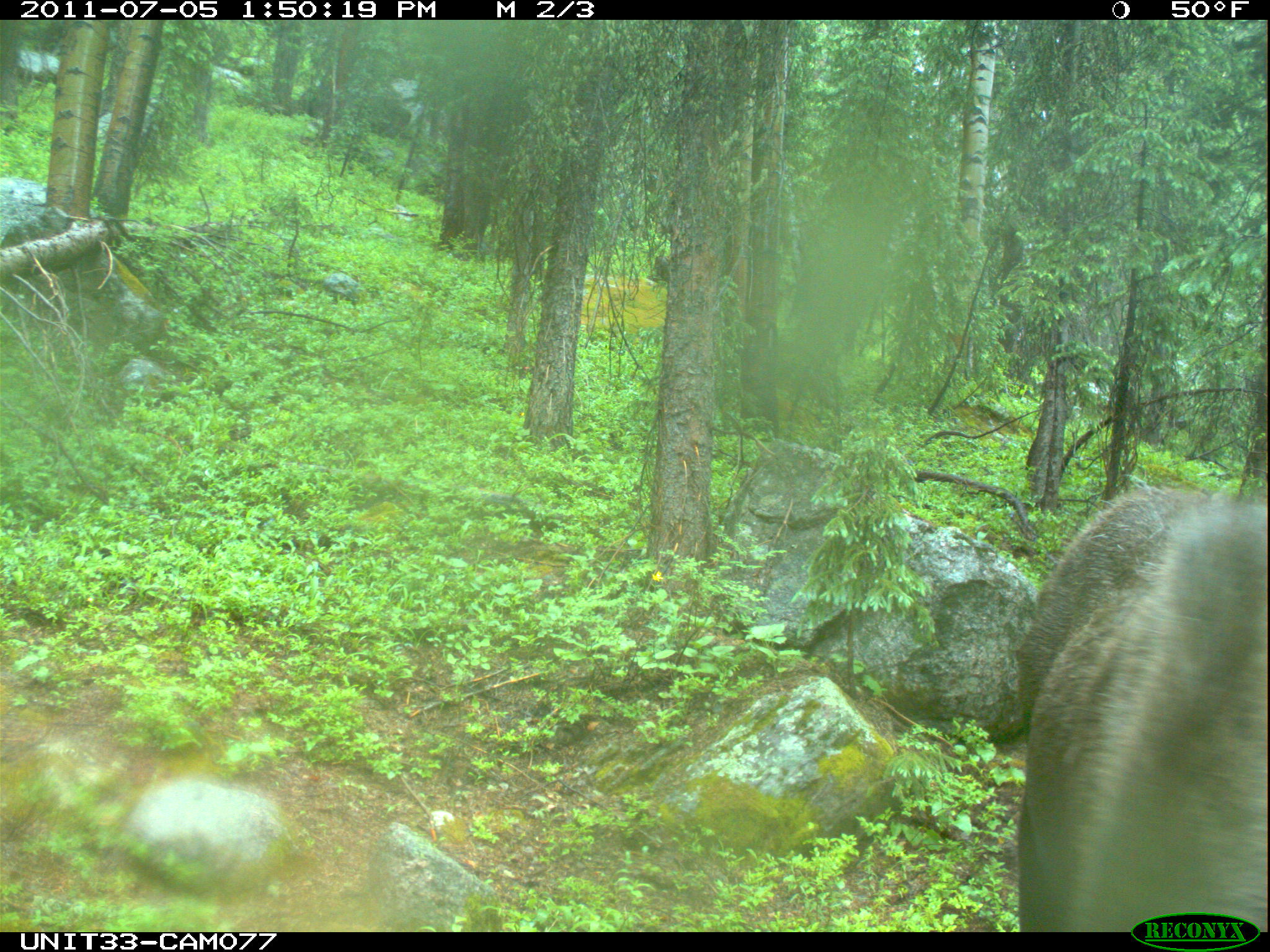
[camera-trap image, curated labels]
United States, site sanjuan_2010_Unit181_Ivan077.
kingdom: Animalia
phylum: Chordata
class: Mammalia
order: Artiodactyla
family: Cervidae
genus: Alces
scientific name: Alces alces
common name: moose